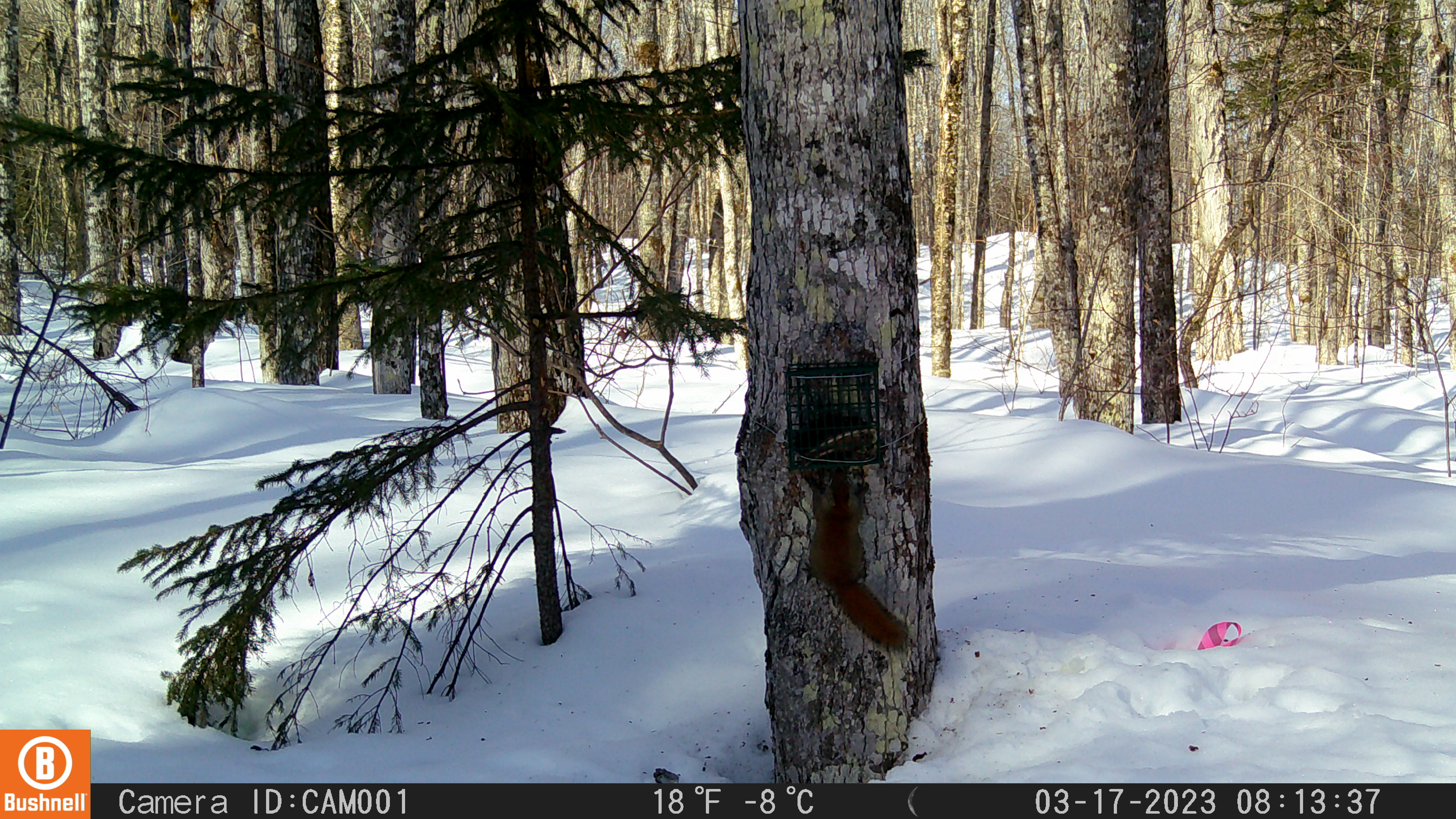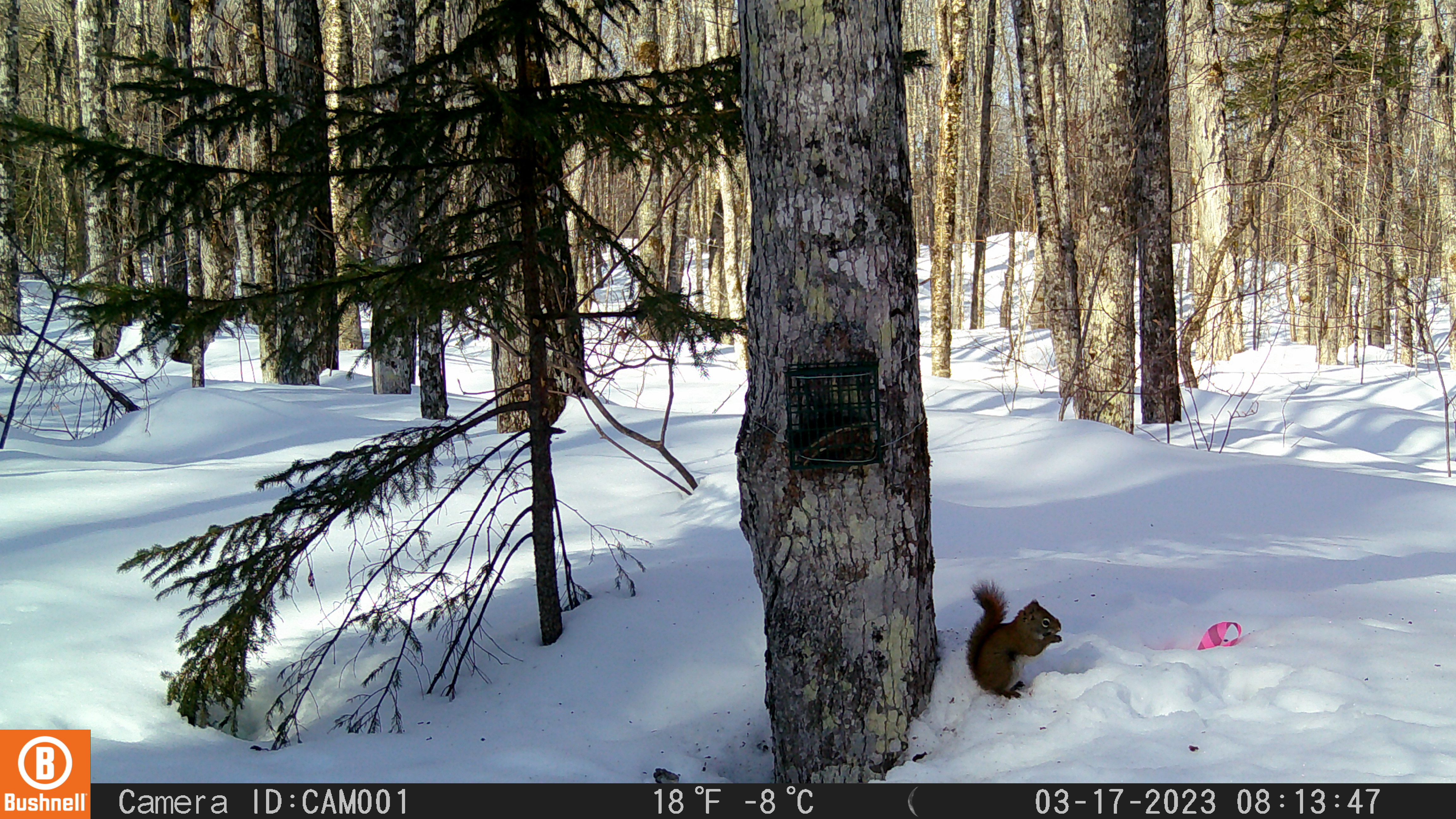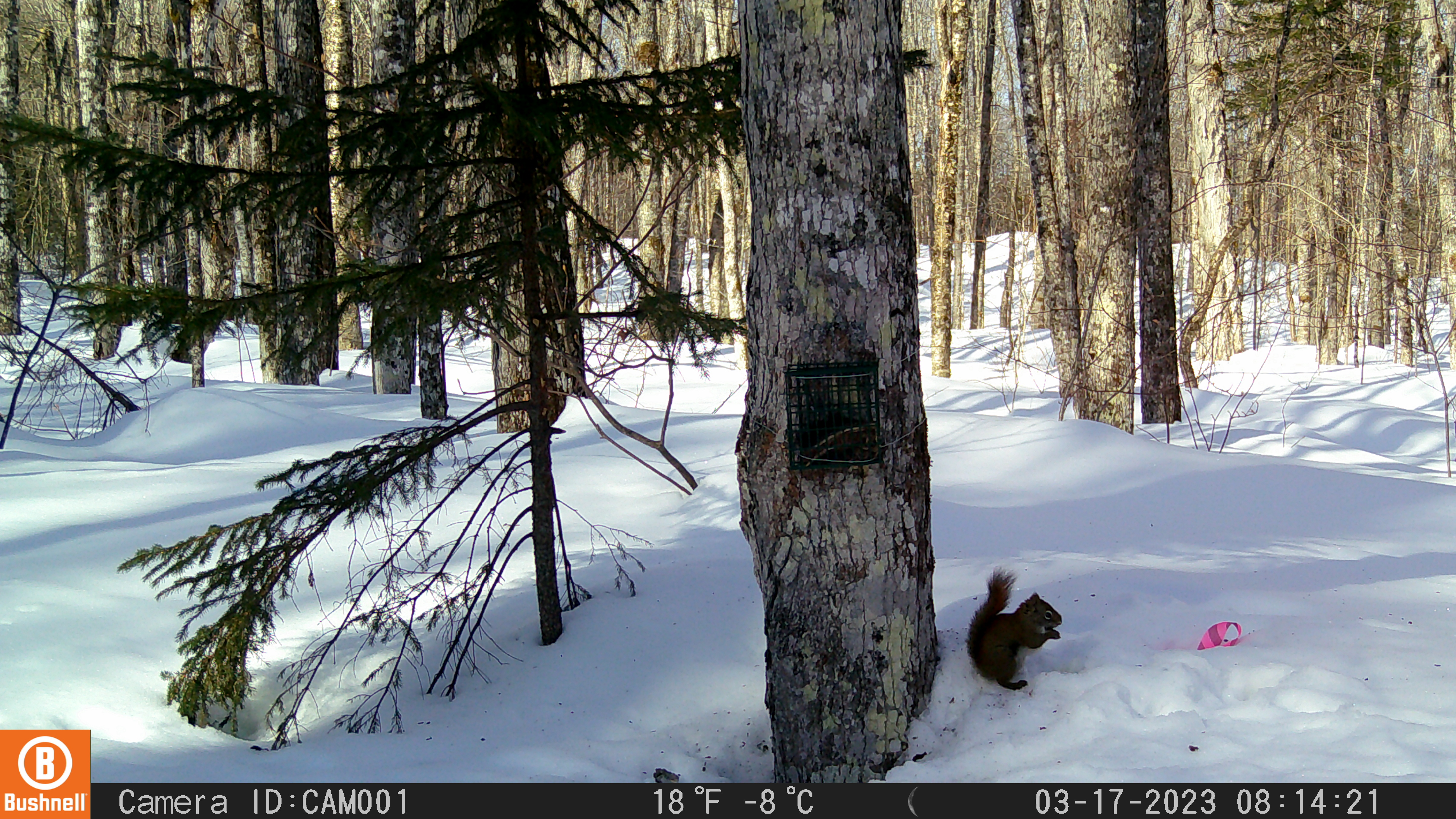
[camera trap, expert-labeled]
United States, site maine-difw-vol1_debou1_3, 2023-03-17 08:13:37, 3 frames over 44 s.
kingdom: Animalia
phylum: Chordata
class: Mammalia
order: Rodentia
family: Sciuridae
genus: Tamiasciurus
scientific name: Tamiasciurus hudsonicus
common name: red squirrel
Red squirrel (Tamiasciurus hudsonicus).